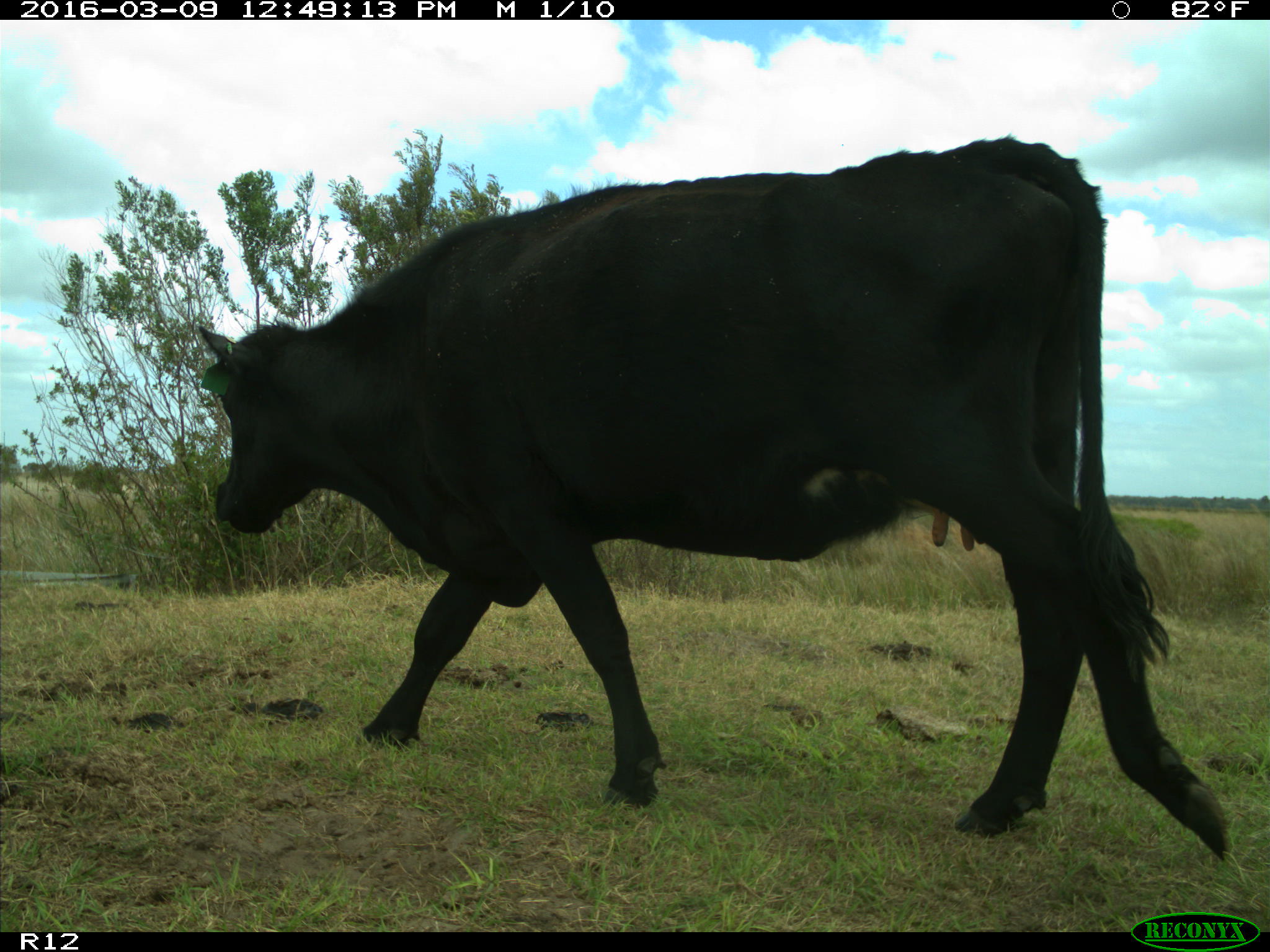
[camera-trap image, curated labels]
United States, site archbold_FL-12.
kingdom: Animalia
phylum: Chordata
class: Mammalia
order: Artiodactyla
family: Bovidae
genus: Bos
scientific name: Bos taurus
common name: domestic cow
Bos taurus (domestic cow).